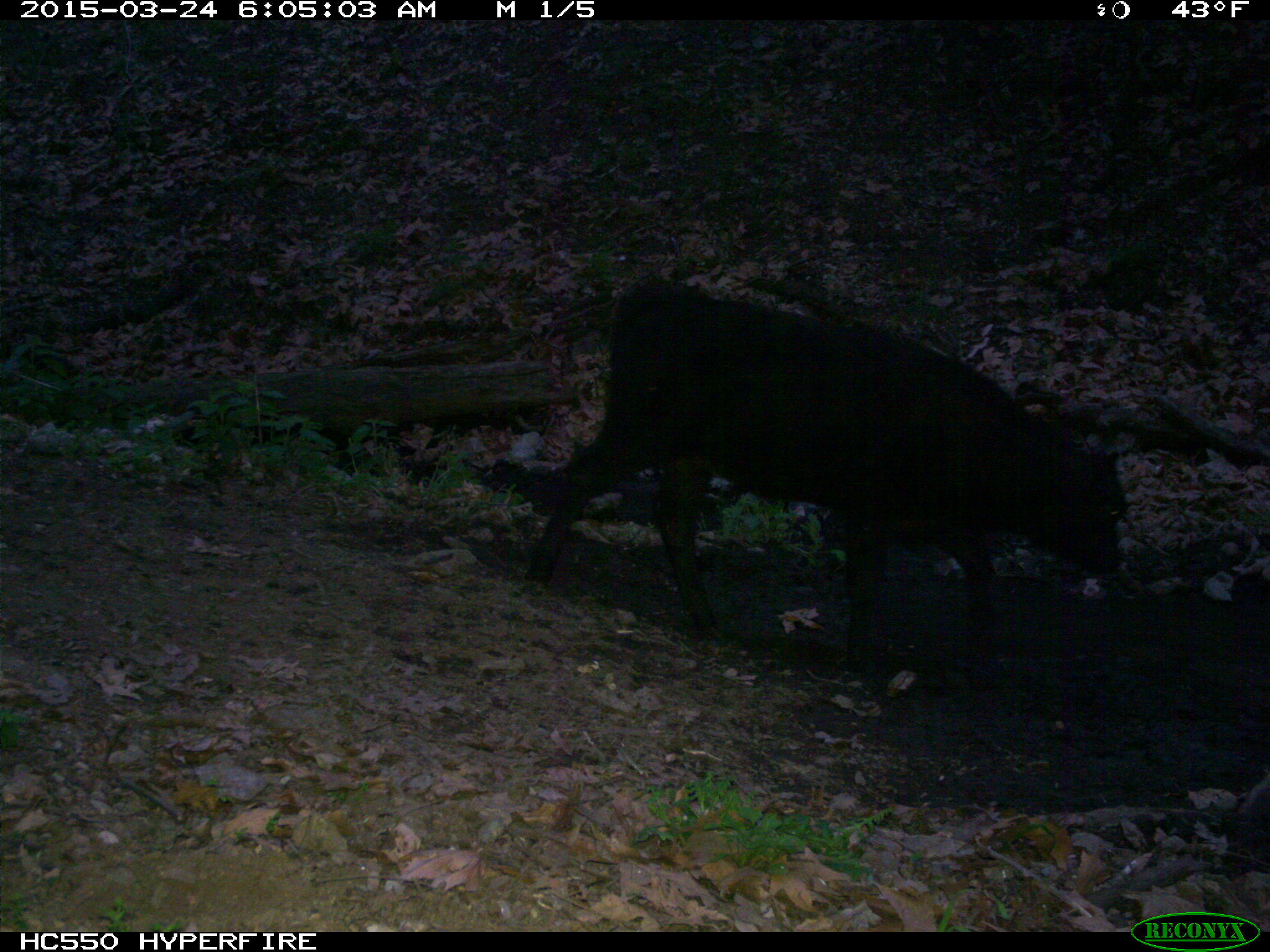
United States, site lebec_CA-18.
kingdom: Animalia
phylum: Chordata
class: Mammalia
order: Artiodactyla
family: Bovidae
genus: Bos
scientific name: Bos taurus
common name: domestic cow